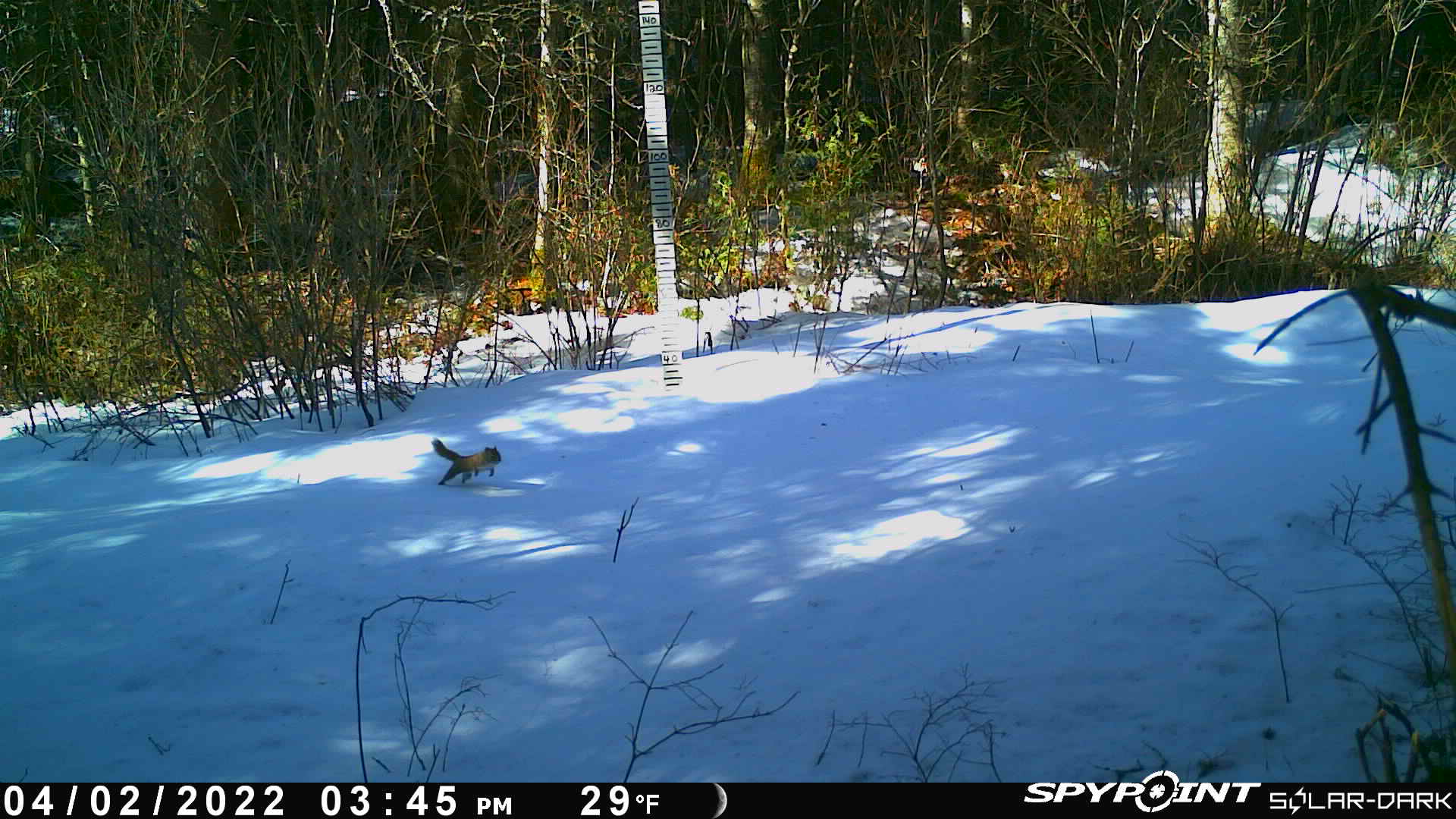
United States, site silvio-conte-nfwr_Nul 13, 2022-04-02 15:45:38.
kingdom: Animalia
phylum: Chordata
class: Mammalia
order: Rodentia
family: Sciuridae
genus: Tamiasciurus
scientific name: Tamiasciurus hudsonicus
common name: red squirrel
Red squirrel (Tamiasciurus hudsonicus).